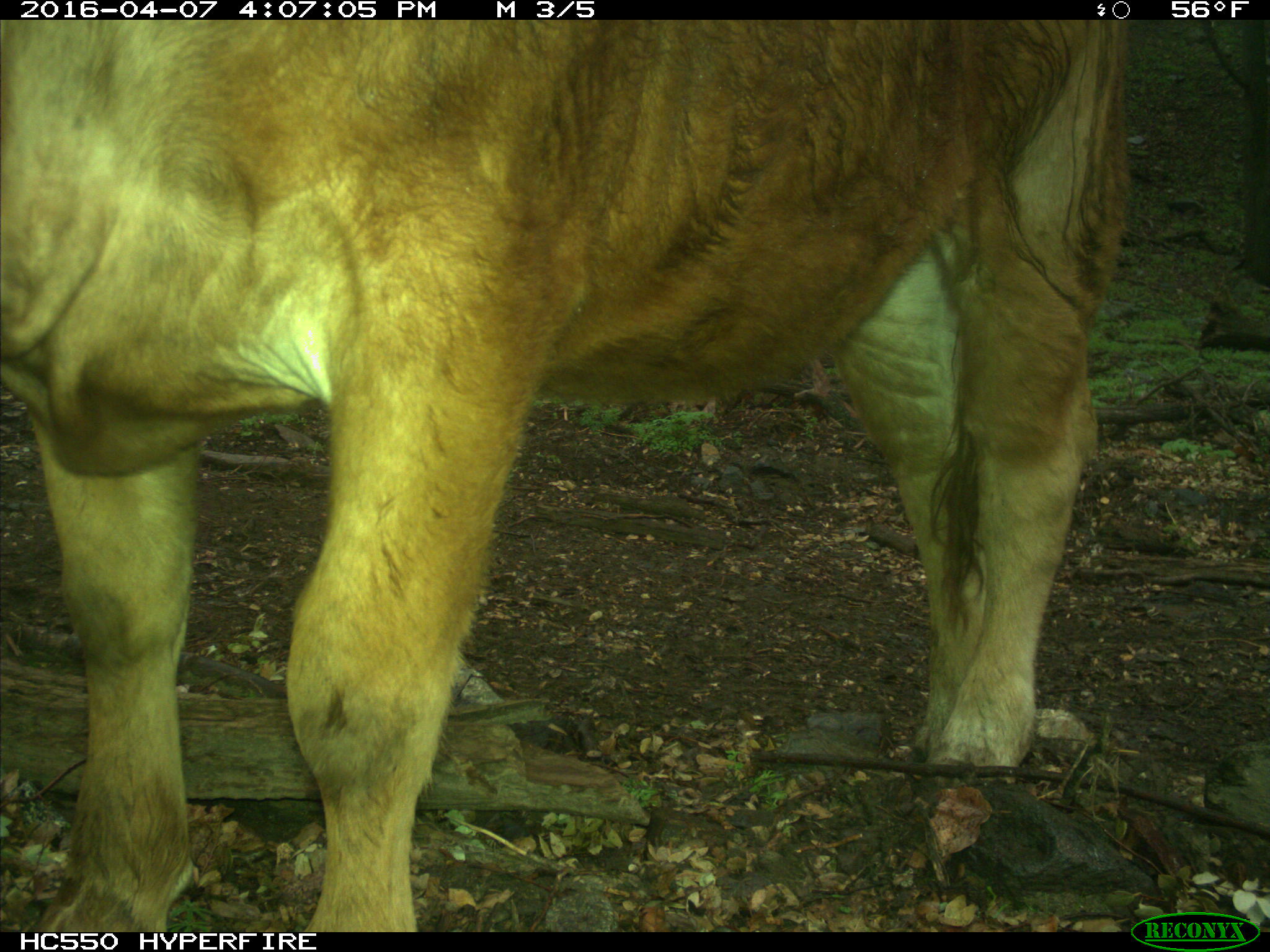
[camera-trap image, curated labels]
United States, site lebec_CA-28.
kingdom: Animalia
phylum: Chordata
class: Mammalia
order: Artiodactyla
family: Bovidae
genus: Bos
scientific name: Bos taurus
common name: domestic cow